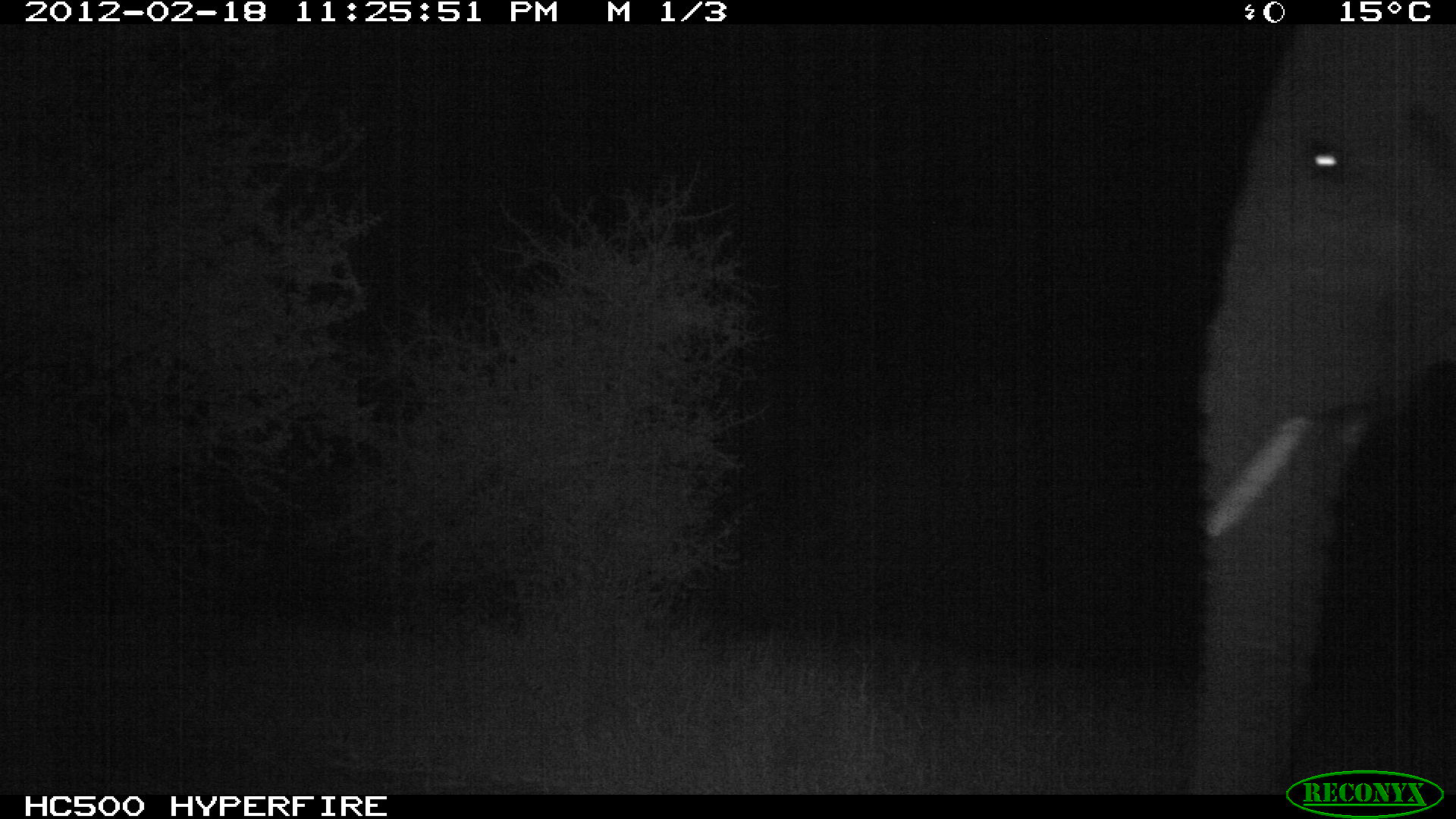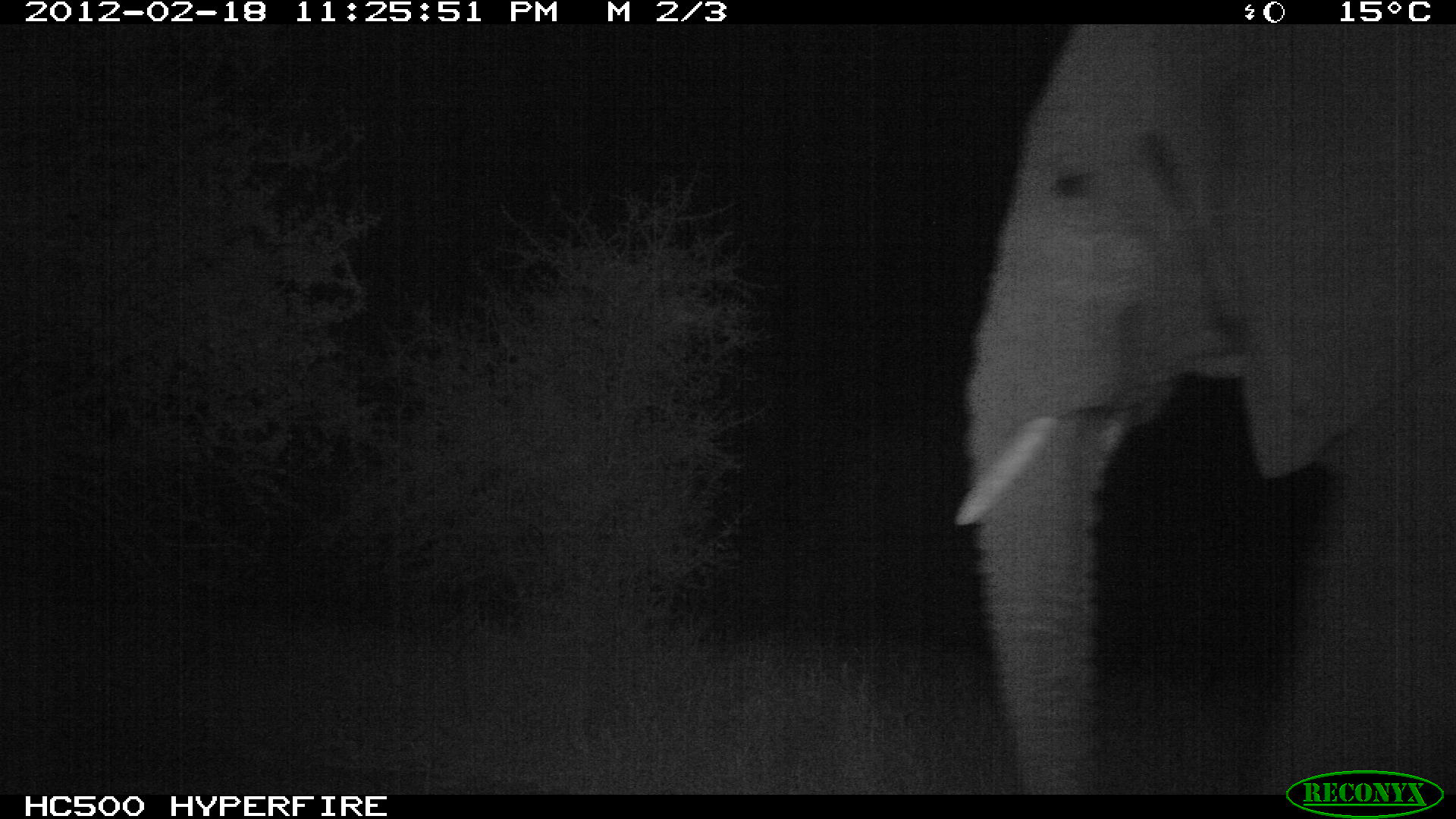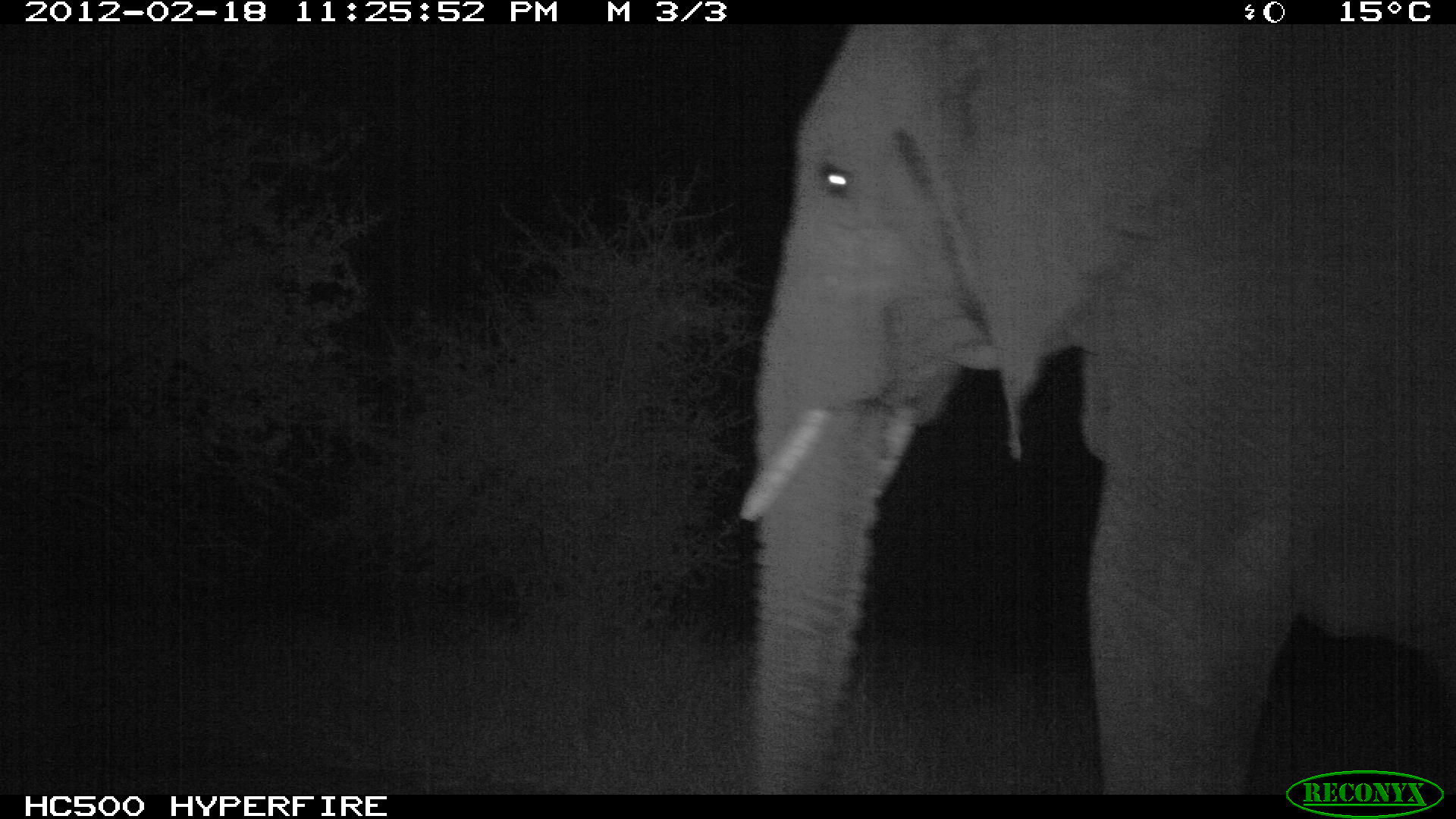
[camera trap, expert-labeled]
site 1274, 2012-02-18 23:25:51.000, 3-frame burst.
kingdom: Animalia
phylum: Chordata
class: Mammalia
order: Proboscidea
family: Elephantidae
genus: Loxodonta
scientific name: Loxodonta africana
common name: african bush elephant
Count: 1.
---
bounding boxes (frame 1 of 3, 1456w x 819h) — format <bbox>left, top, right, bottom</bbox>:
loxodonta africana: <bbox>1189, 24, 1456, 796</bbox>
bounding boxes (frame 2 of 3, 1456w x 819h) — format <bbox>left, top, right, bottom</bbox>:
loxodonta africana: <bbox>947, 25, 1456, 792</bbox>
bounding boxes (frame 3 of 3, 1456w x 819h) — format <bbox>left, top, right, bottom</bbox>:
loxodonta africana: <bbox>739, 24, 1456, 798</bbox>